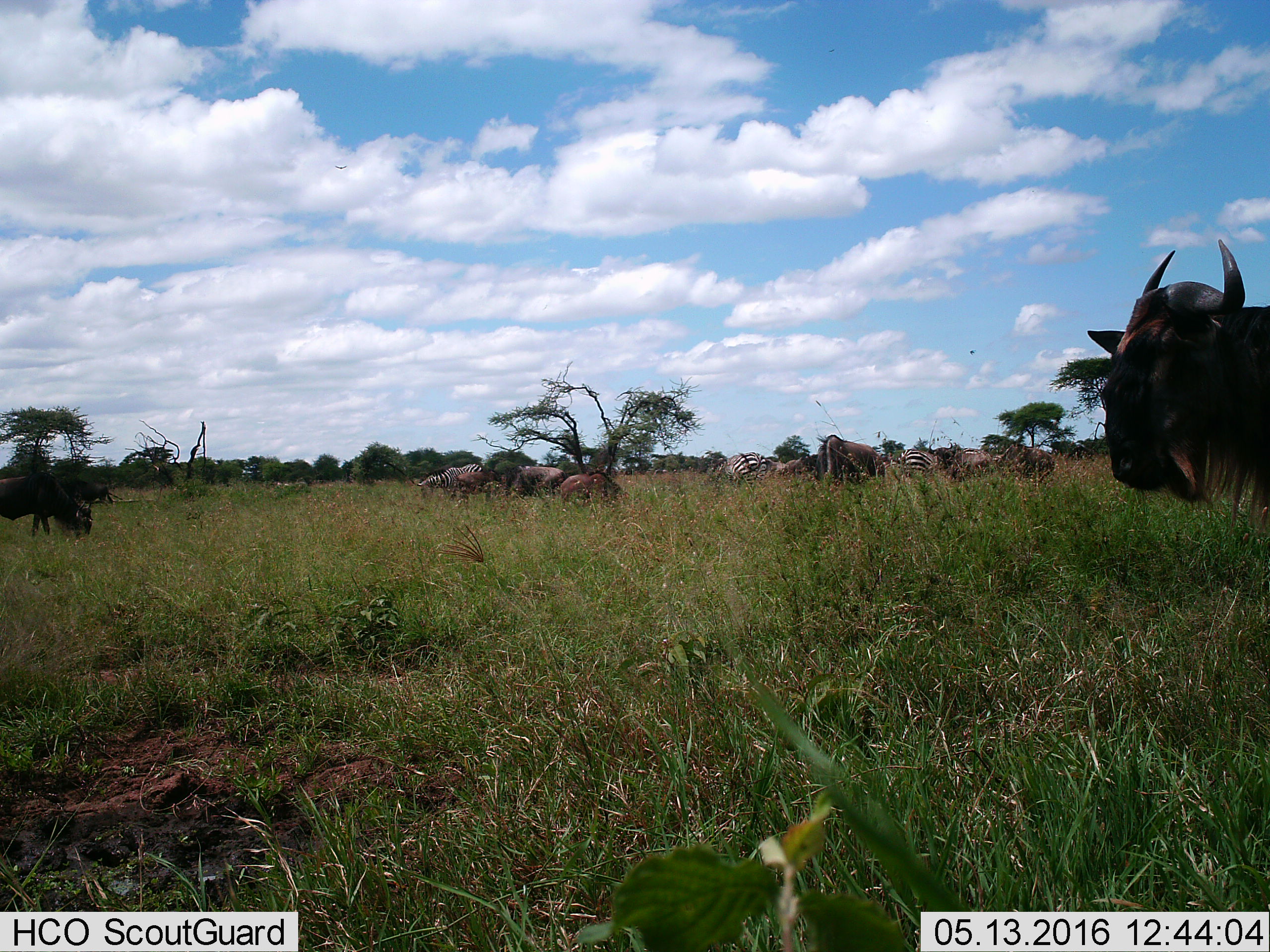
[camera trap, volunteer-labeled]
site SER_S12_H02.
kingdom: Animalia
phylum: Chordata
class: Mammalia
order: Artiodactyla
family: Bovidae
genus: Connochaetes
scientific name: Connochaetes taurinus taurinus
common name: blue wildebeest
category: wildebeestblue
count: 11-50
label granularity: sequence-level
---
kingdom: Animalia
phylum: Chordata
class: Mammalia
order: Perissodactyla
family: Equidae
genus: Equus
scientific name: Equus quagga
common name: plains zebra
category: zebraplains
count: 3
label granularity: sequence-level